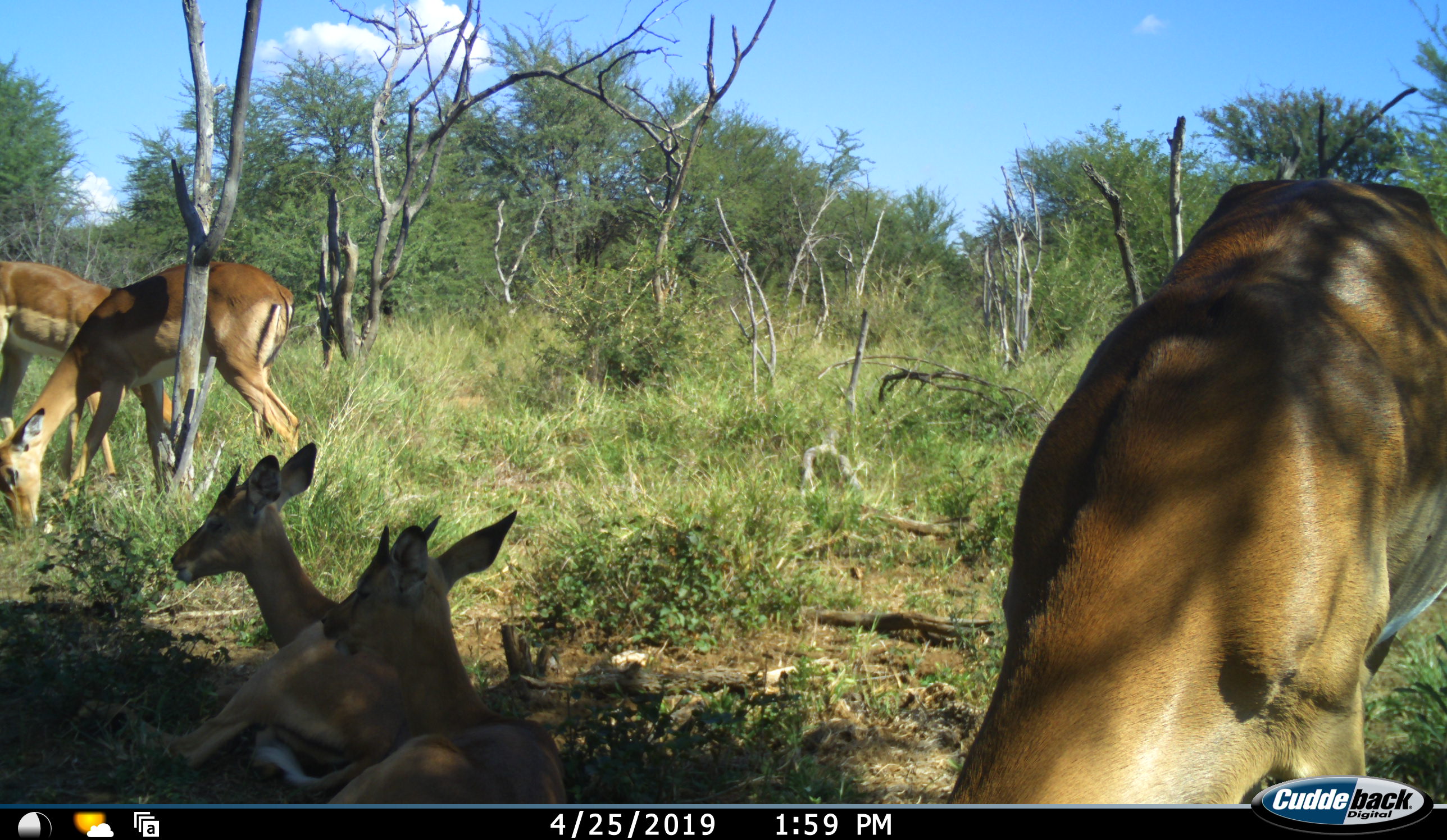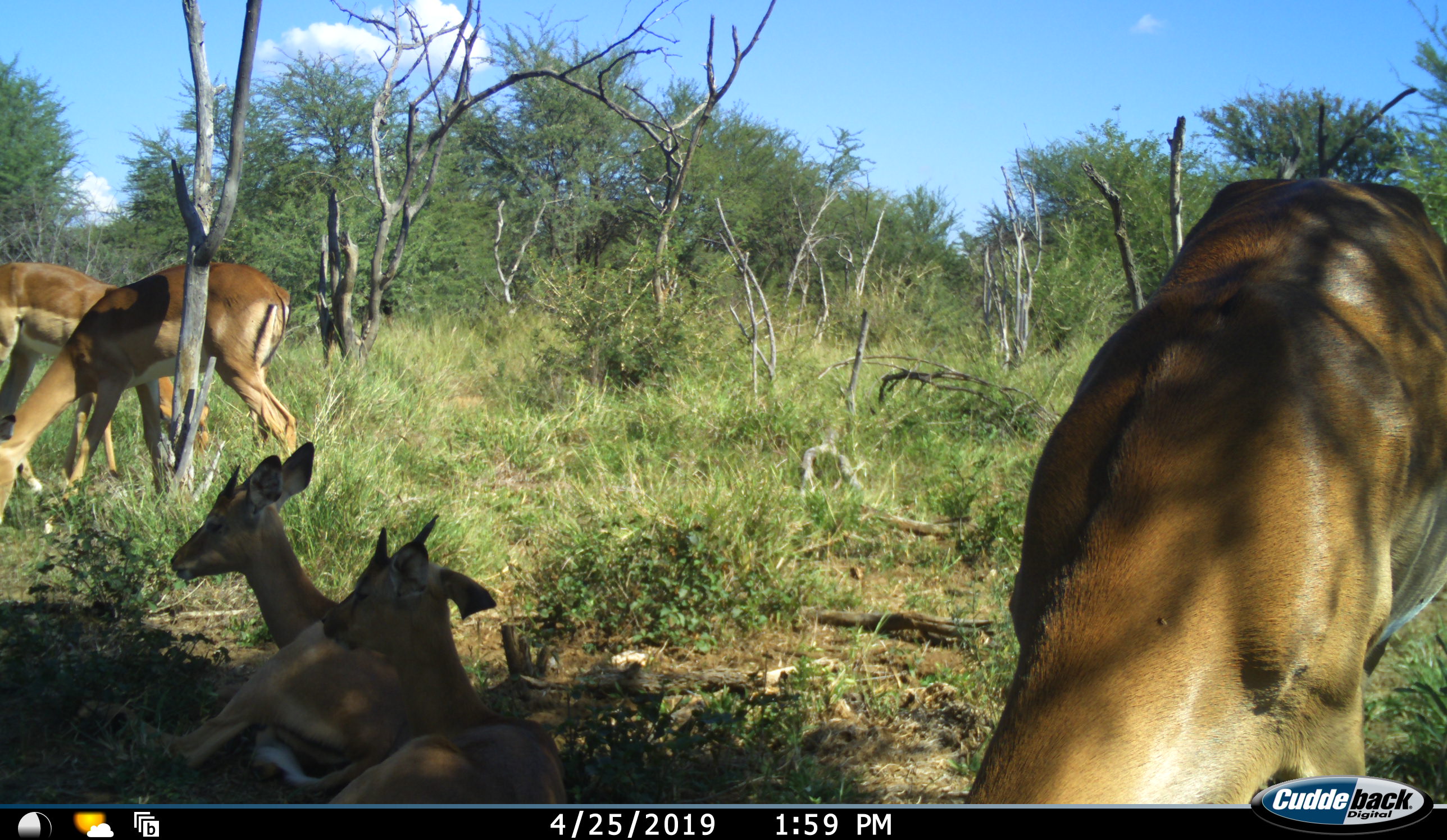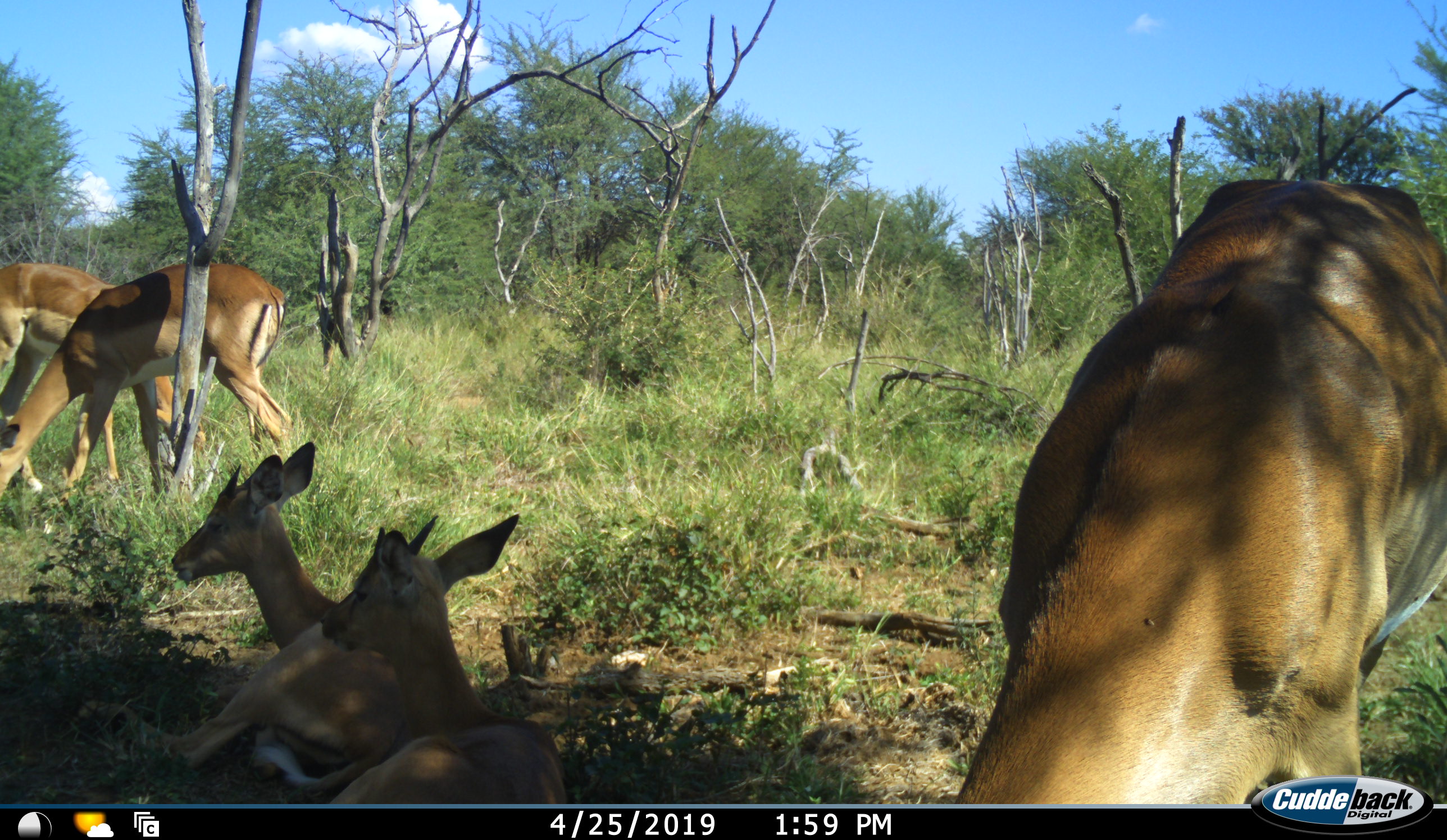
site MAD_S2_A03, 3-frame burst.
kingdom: Animalia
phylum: Chordata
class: Mammalia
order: Artiodactyla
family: Bovidae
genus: Aepyceros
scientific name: Aepyceros melampus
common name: impala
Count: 5.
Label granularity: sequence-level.